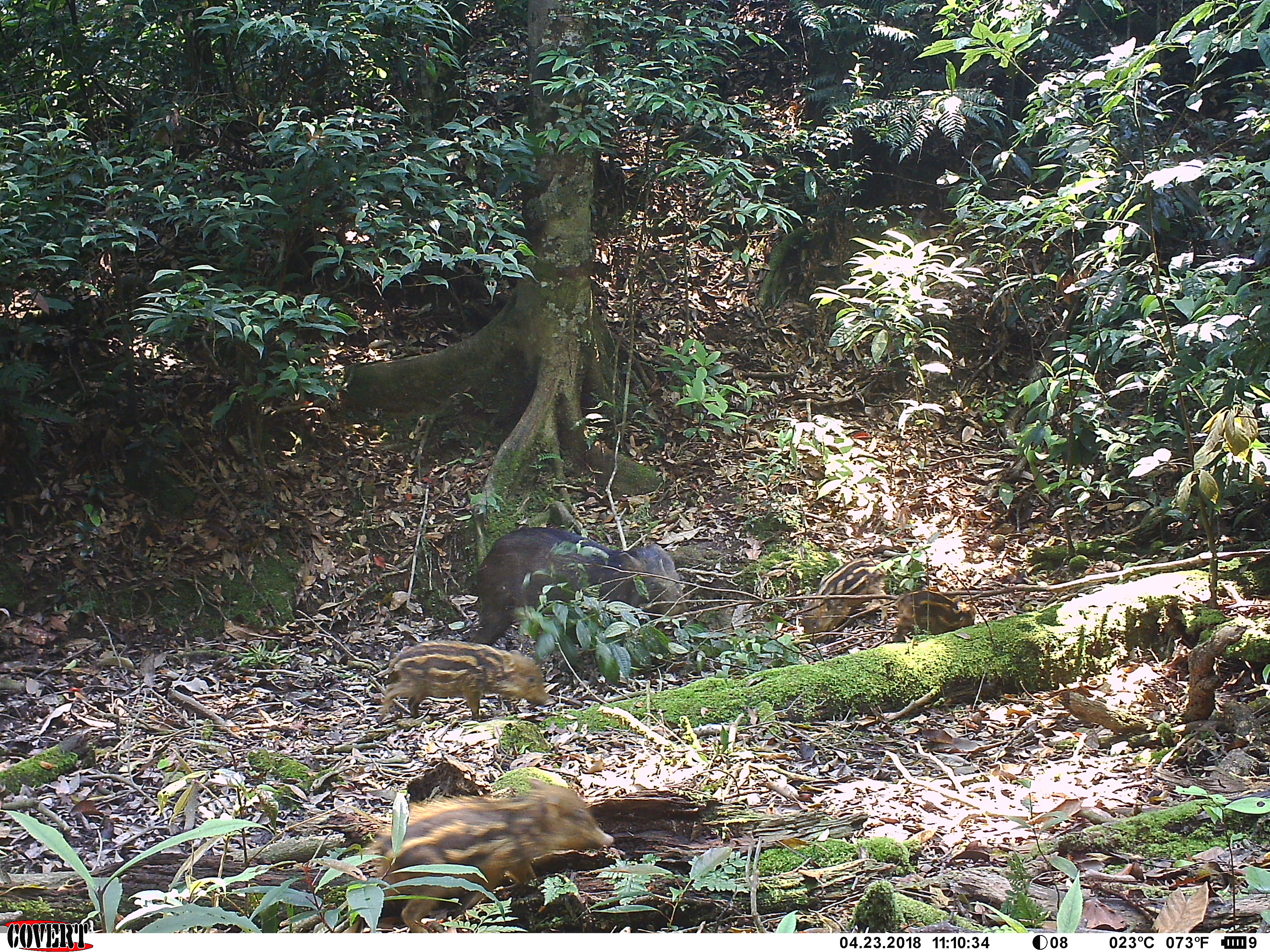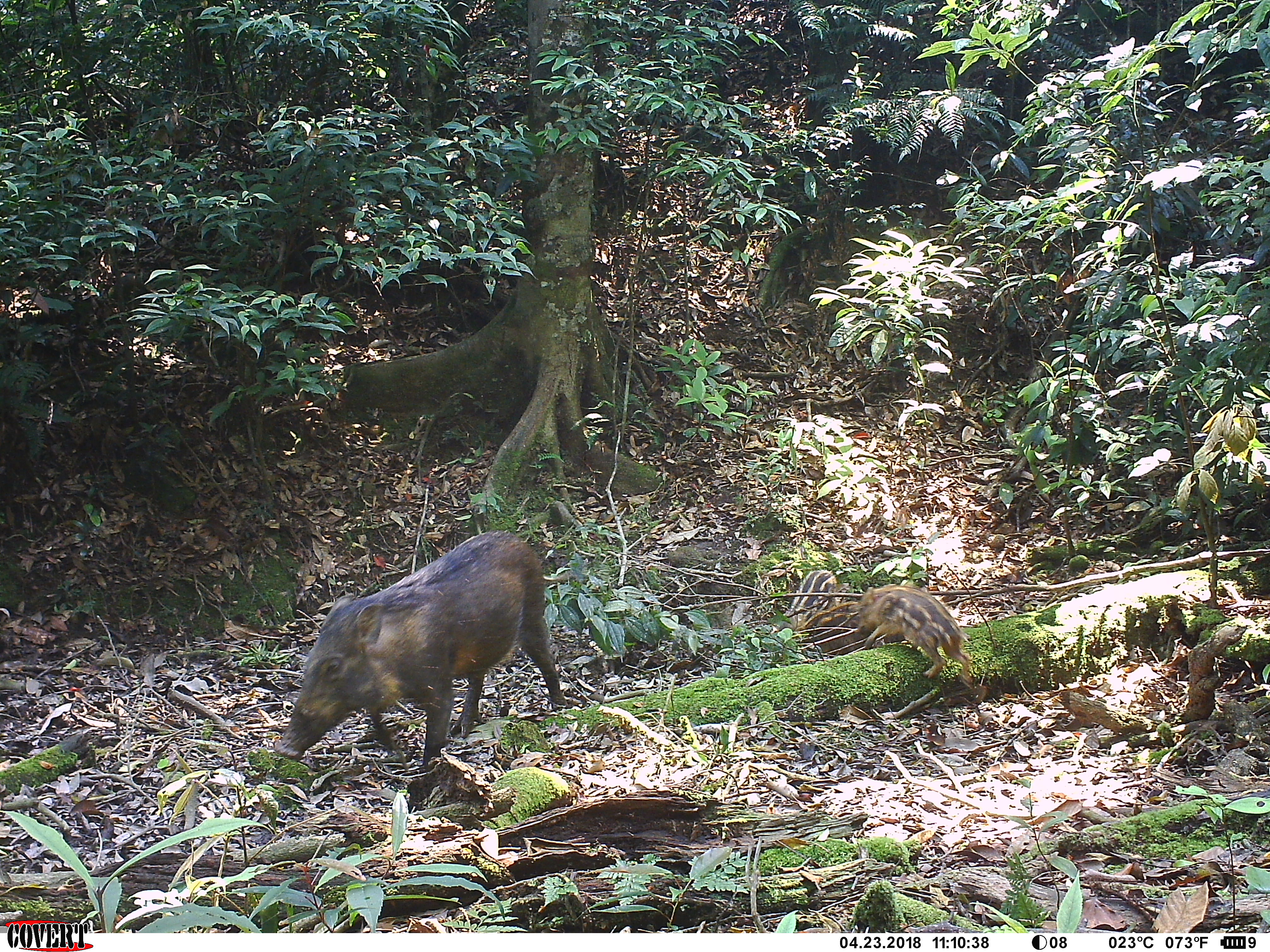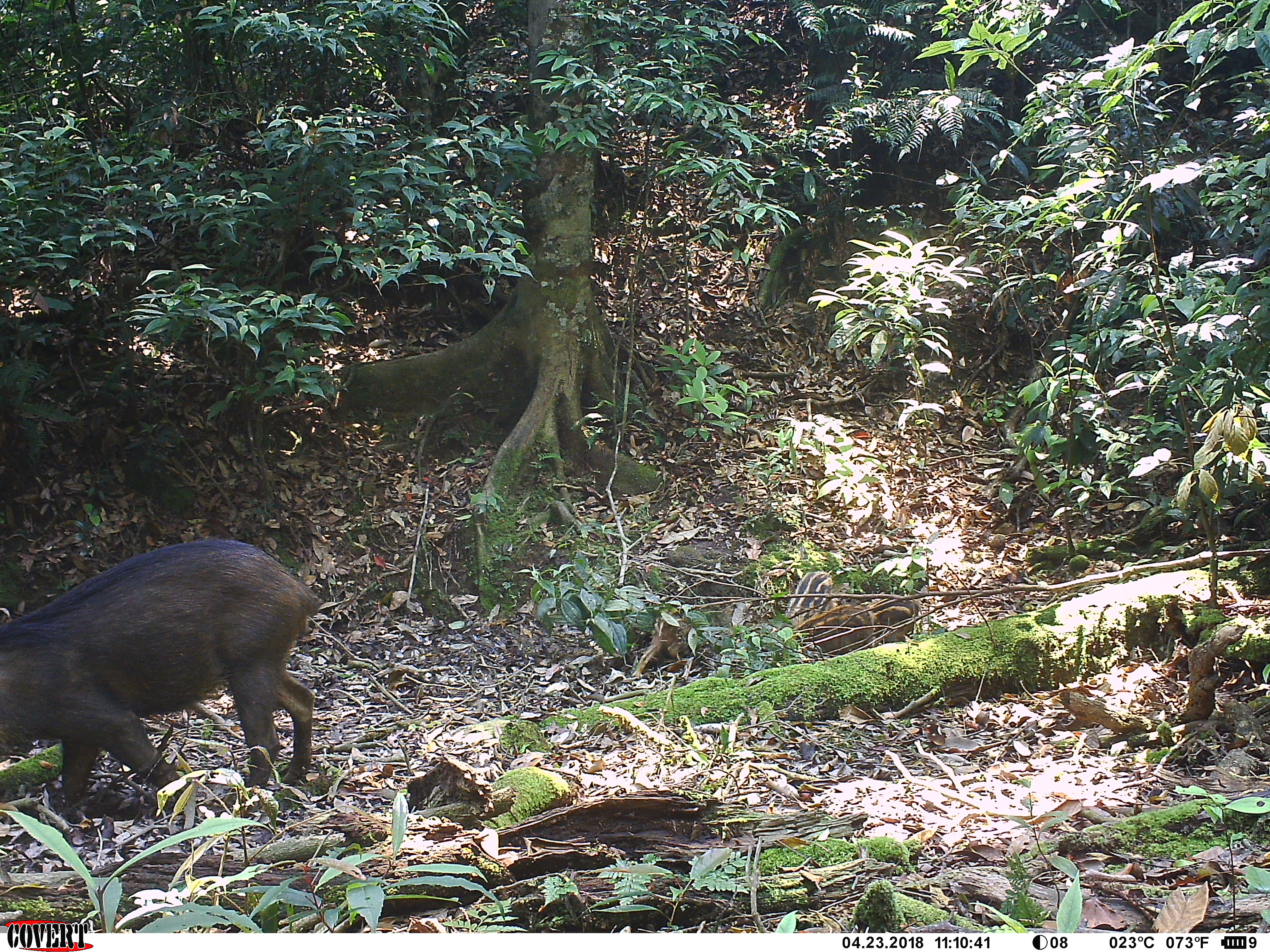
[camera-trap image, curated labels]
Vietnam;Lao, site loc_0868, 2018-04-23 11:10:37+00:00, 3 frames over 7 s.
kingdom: Animalia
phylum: Chordata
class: Mammalia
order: Artiodactyla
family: Suidae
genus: Sus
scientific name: Sus scrofa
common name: eurasian wild pig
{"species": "eurasian wild pig (Sus scrofa)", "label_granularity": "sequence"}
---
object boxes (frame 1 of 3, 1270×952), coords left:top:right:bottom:
eurasian wild pig: 341:776:613:933; 468:525:690:646; 377:640:556:723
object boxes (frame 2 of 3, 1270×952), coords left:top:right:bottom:
eurasian wild pig: 273:529:564:774; 856:584:972:688; 768:570:836:633; 795:606:877:658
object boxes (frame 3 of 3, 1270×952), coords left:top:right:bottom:
eurasian wild pig: 0:538:318:805